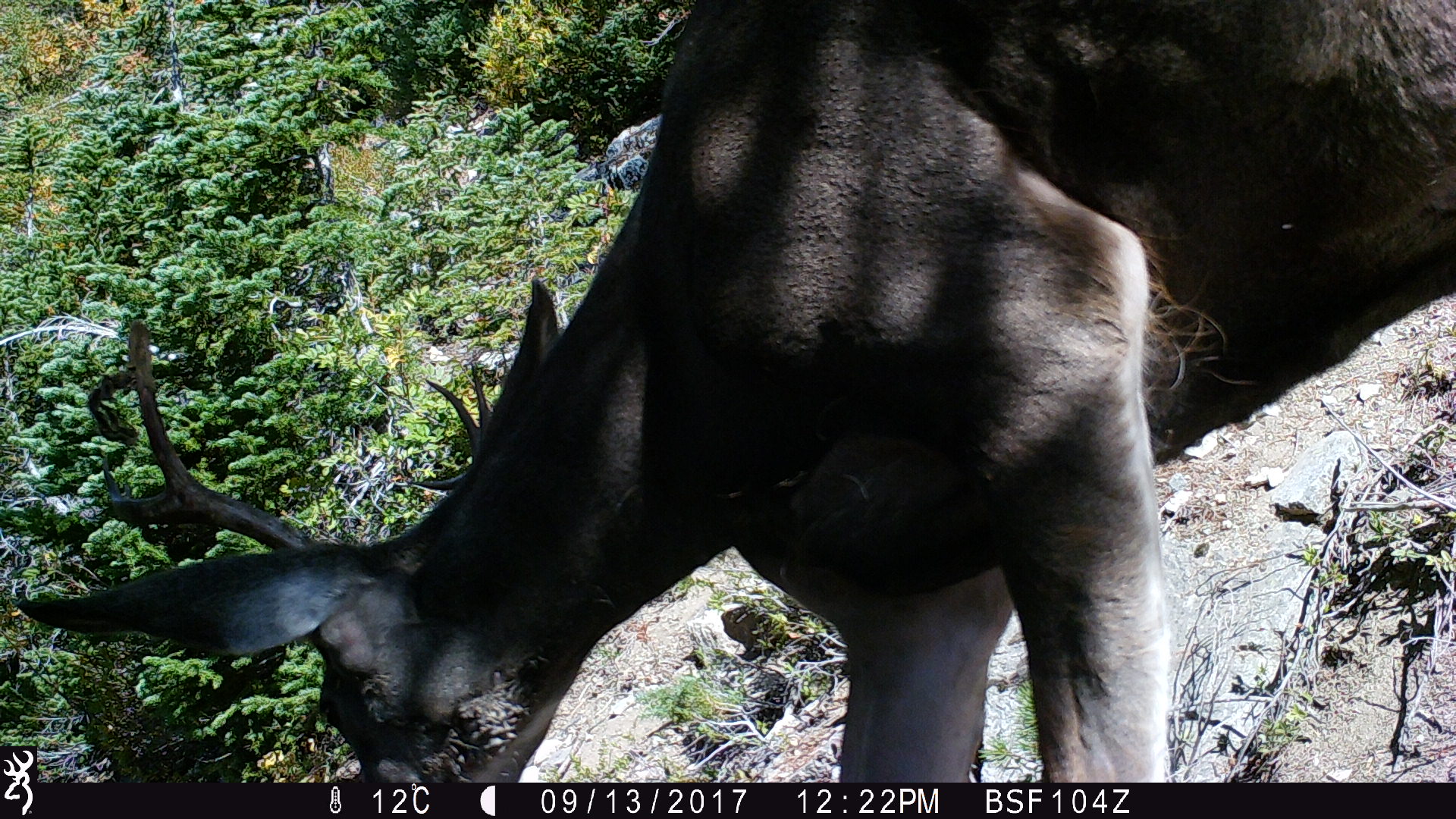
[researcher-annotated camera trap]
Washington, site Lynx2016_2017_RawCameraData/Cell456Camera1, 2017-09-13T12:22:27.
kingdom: Animalia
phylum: Chordata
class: Mammalia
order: Artiodactyla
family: Cervidae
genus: Odocoileus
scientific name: Odocoileus hemionus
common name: mule deer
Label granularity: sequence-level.